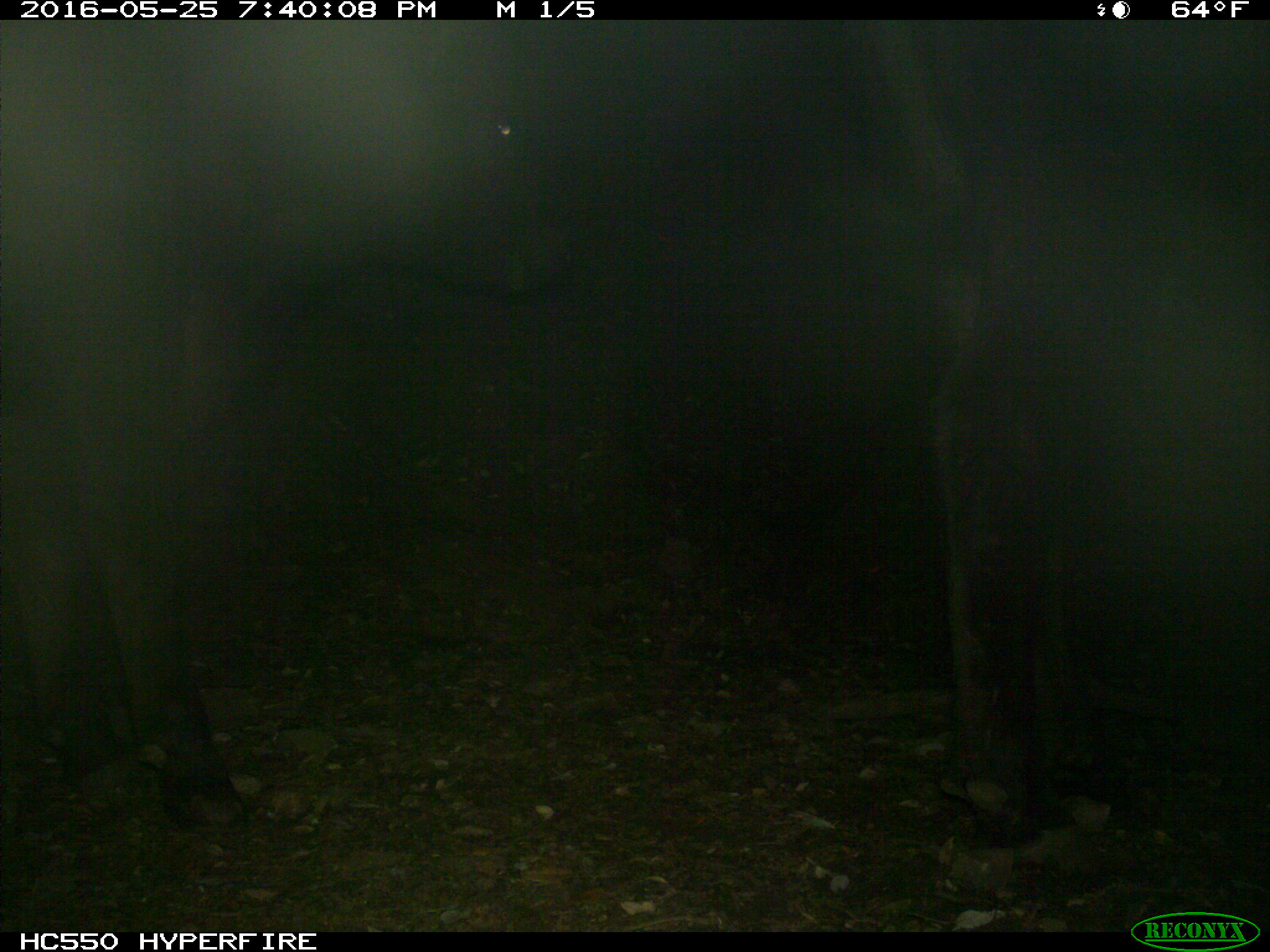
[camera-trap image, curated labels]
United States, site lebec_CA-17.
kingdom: Animalia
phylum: Chordata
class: Mammalia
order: Artiodactyla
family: Bovidae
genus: Bos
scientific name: Bos taurus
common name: domestic cow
Bos taurus (domestic cow).